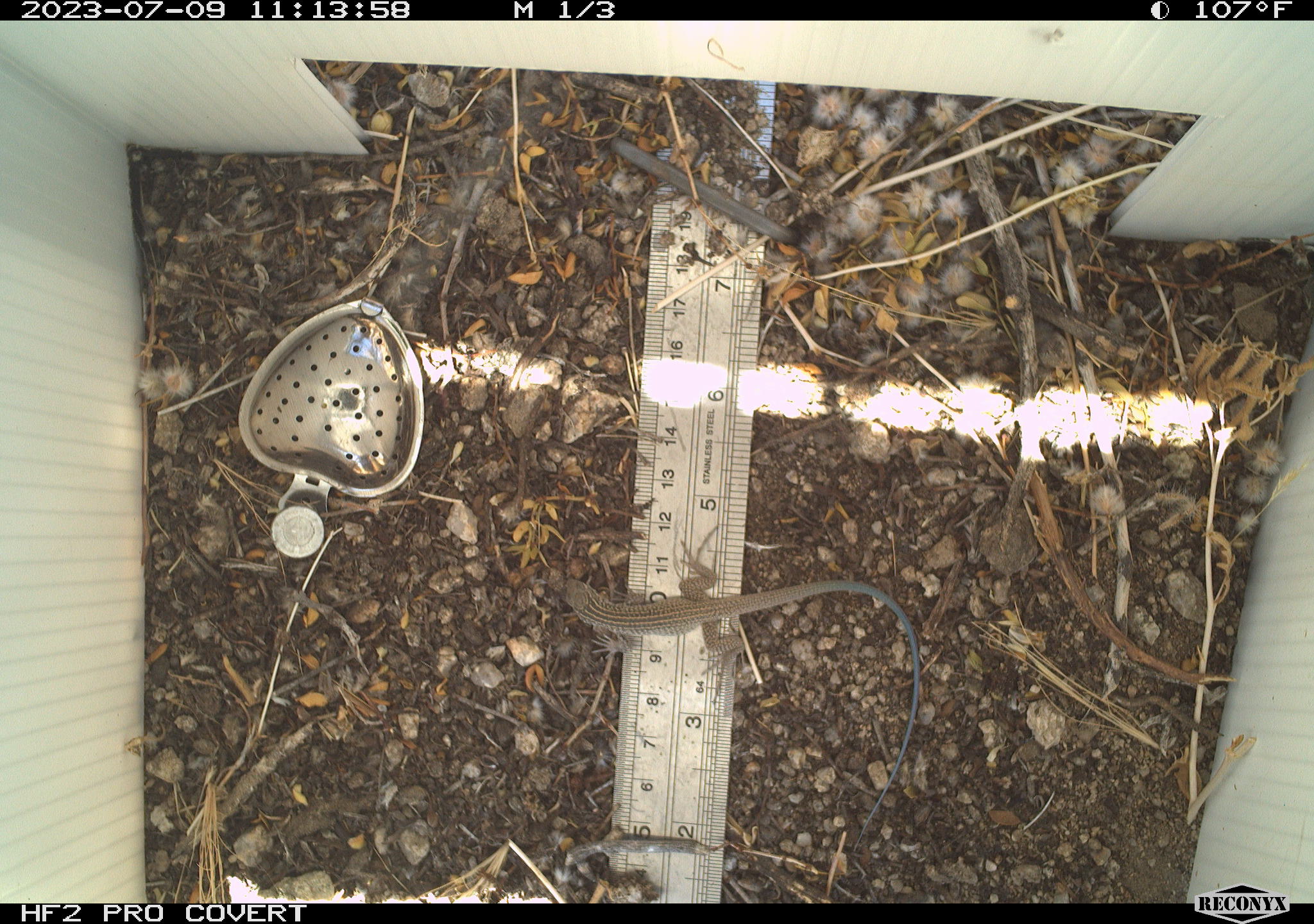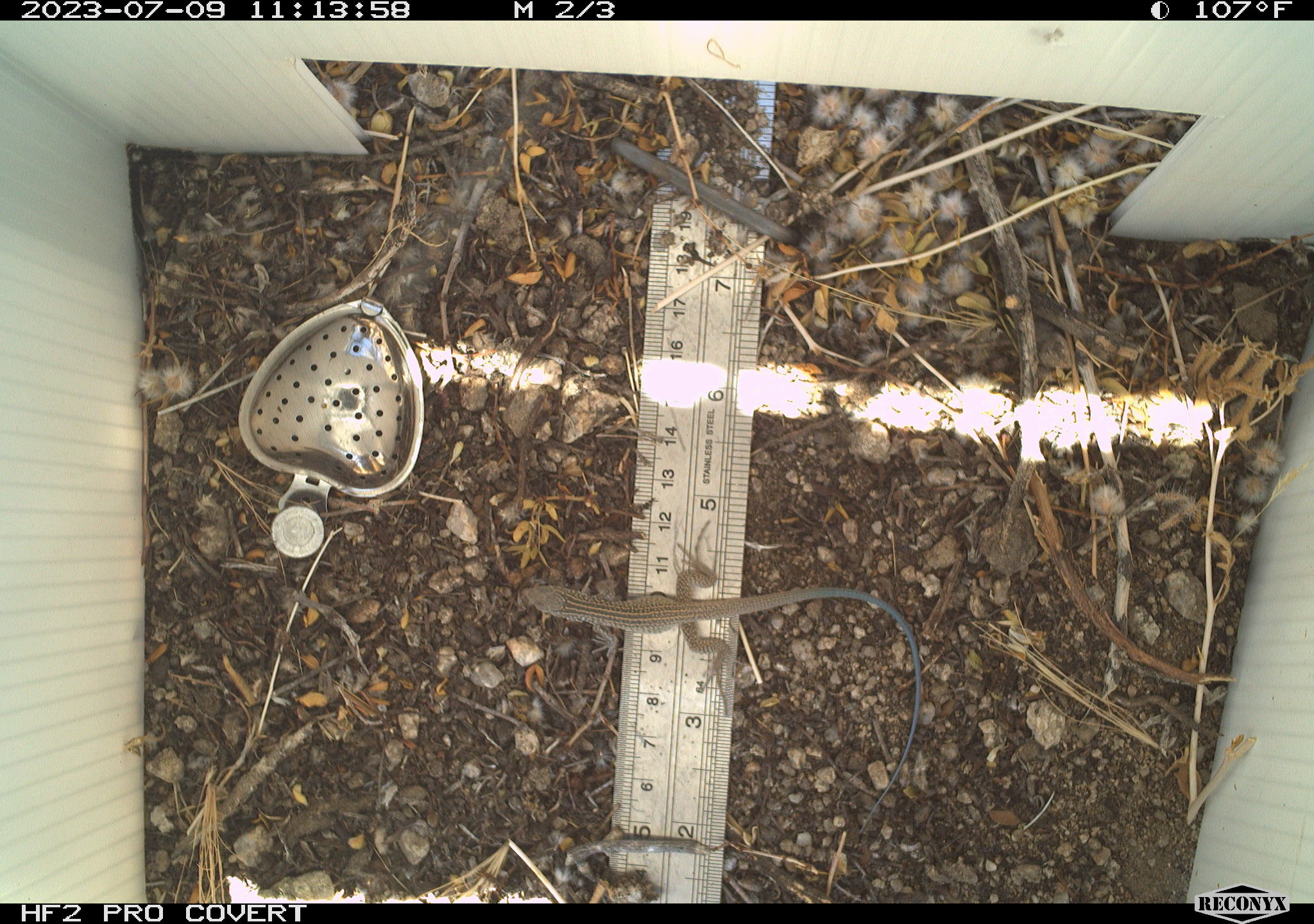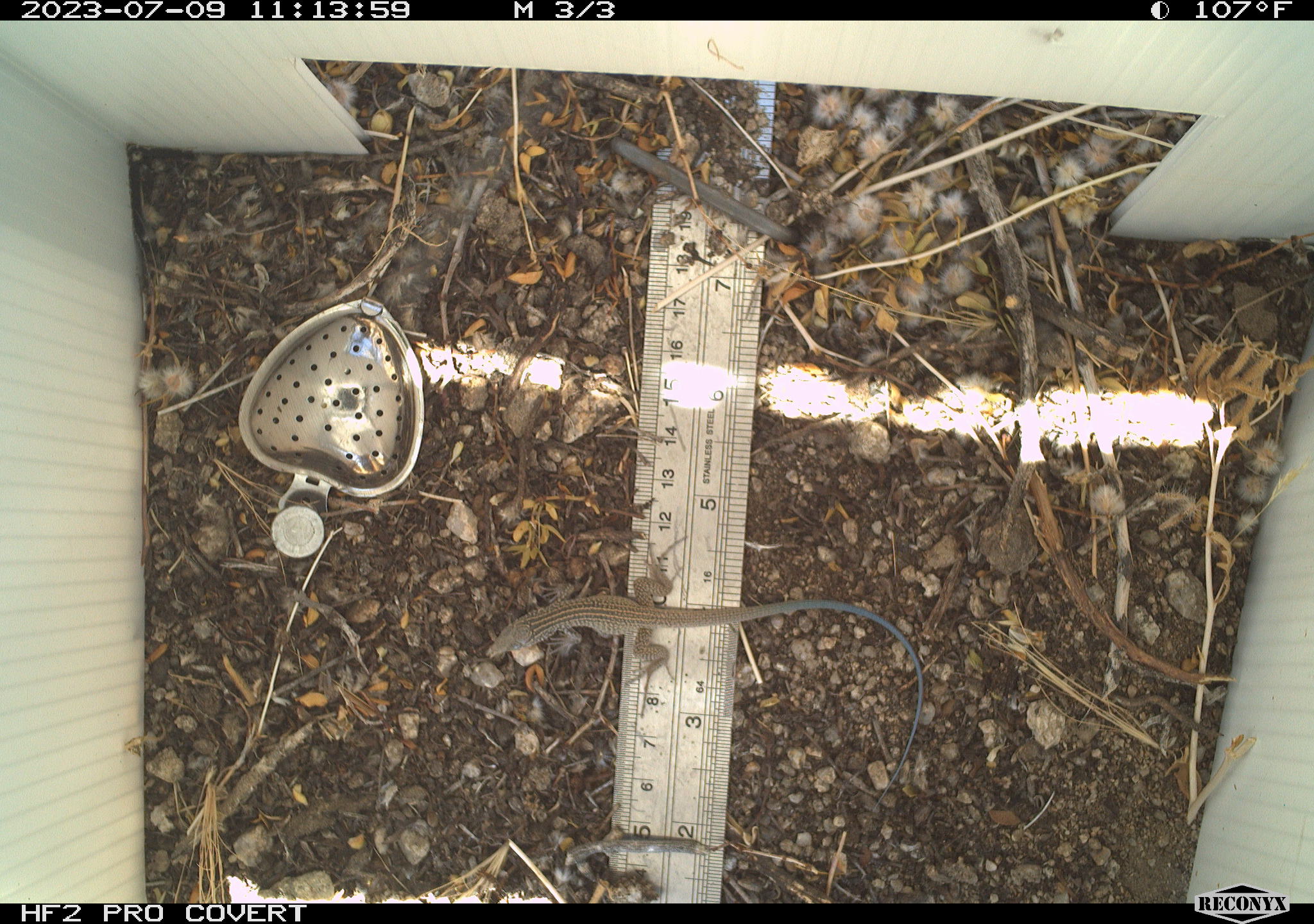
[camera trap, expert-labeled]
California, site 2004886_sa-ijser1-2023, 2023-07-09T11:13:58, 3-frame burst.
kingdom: Animalia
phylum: Chordata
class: Reptilia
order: Squamata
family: Teiidae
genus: Aspidoscelis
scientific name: Aspidoscelis tigris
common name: western whiptail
Western whiptail (Aspidoscelis tigris).